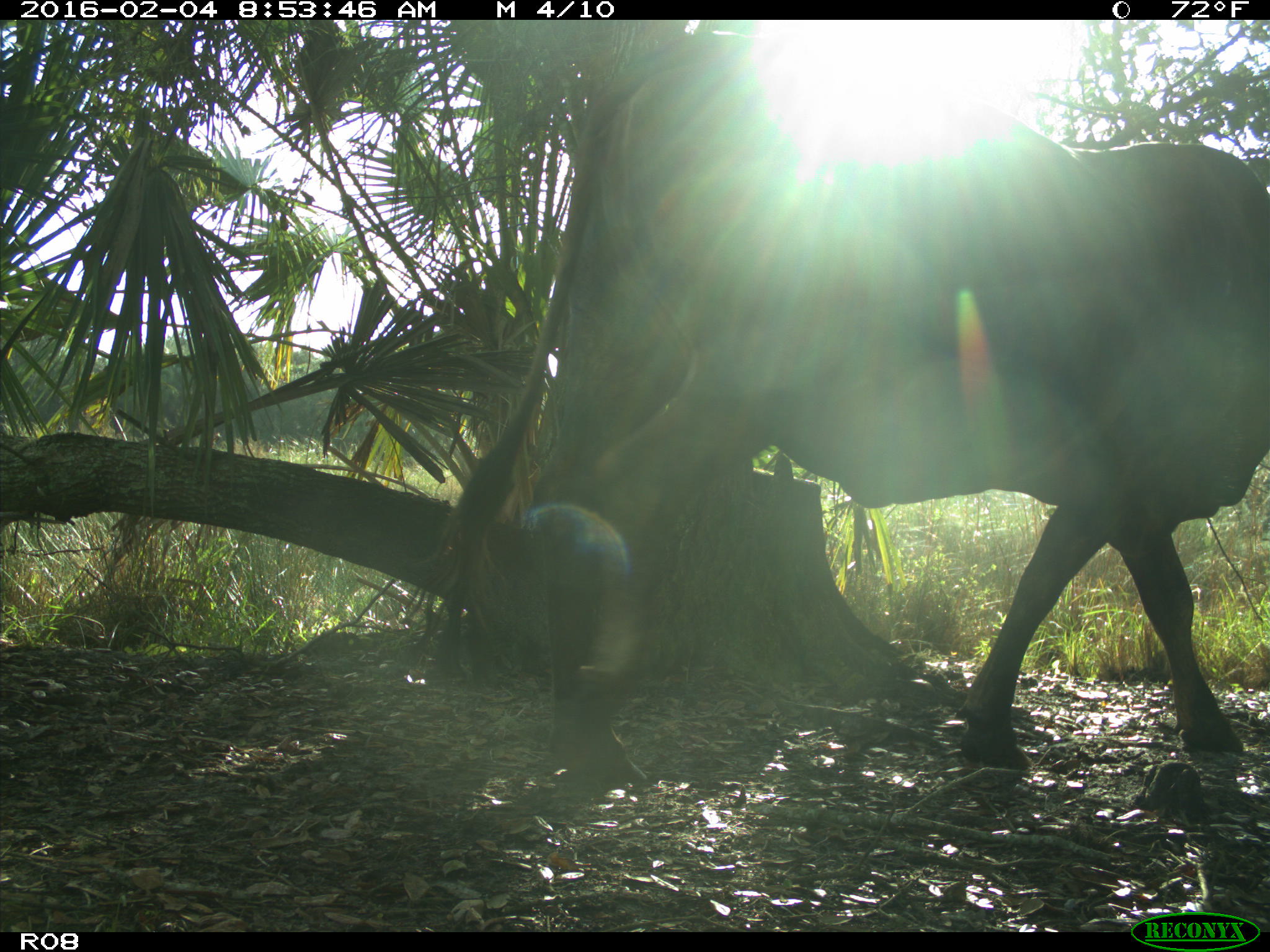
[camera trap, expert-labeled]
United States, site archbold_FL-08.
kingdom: Animalia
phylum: Chordata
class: Mammalia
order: Artiodactyla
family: Bovidae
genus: Bos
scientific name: Bos taurus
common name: domestic cow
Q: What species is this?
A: Bos taurus (domestic cow).